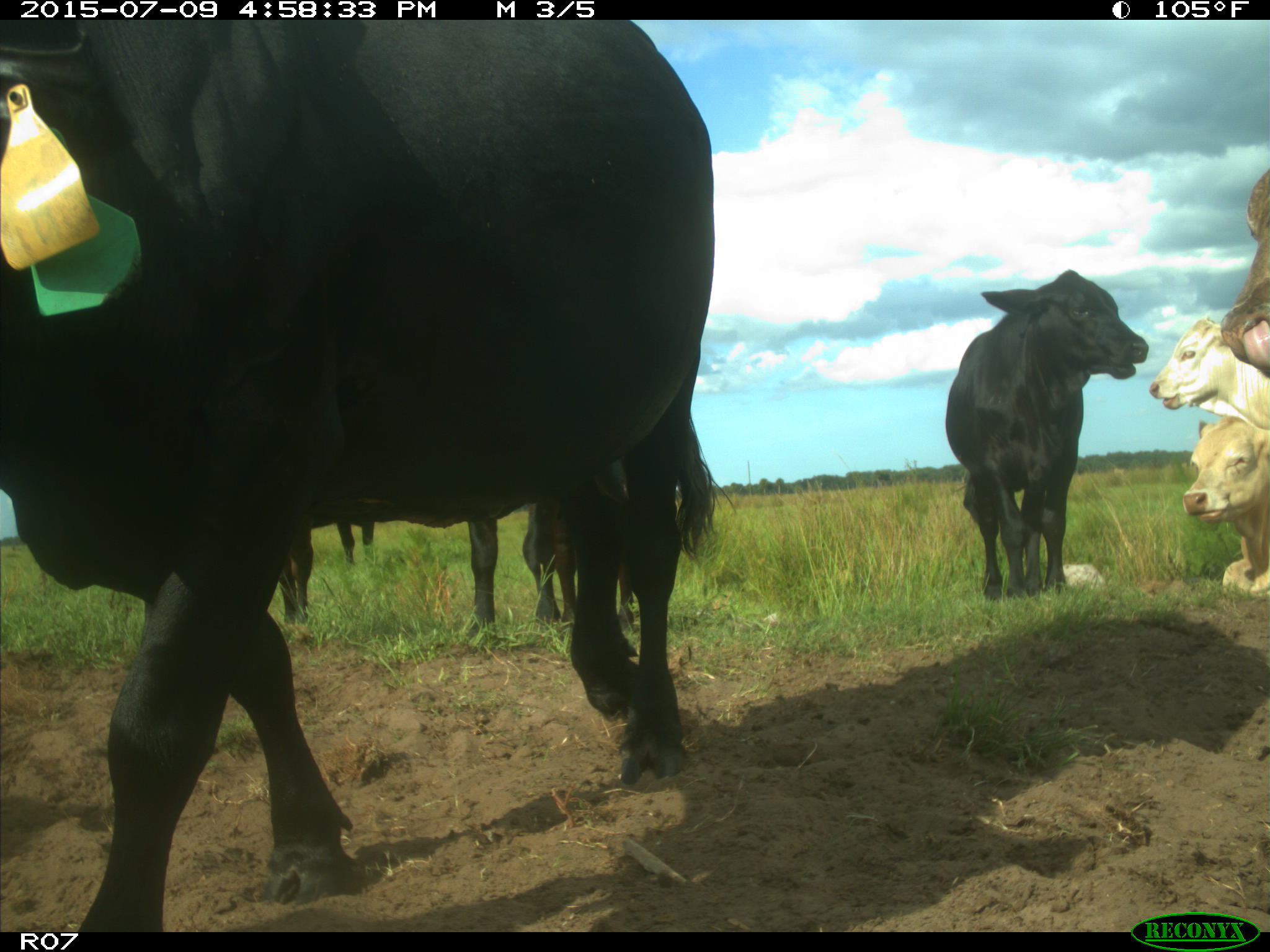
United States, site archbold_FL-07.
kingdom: Animalia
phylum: Chordata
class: Mammalia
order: Artiodactyla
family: Bovidae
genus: Bos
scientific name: Bos taurus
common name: domestic cow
Bos taurus (domestic cow).